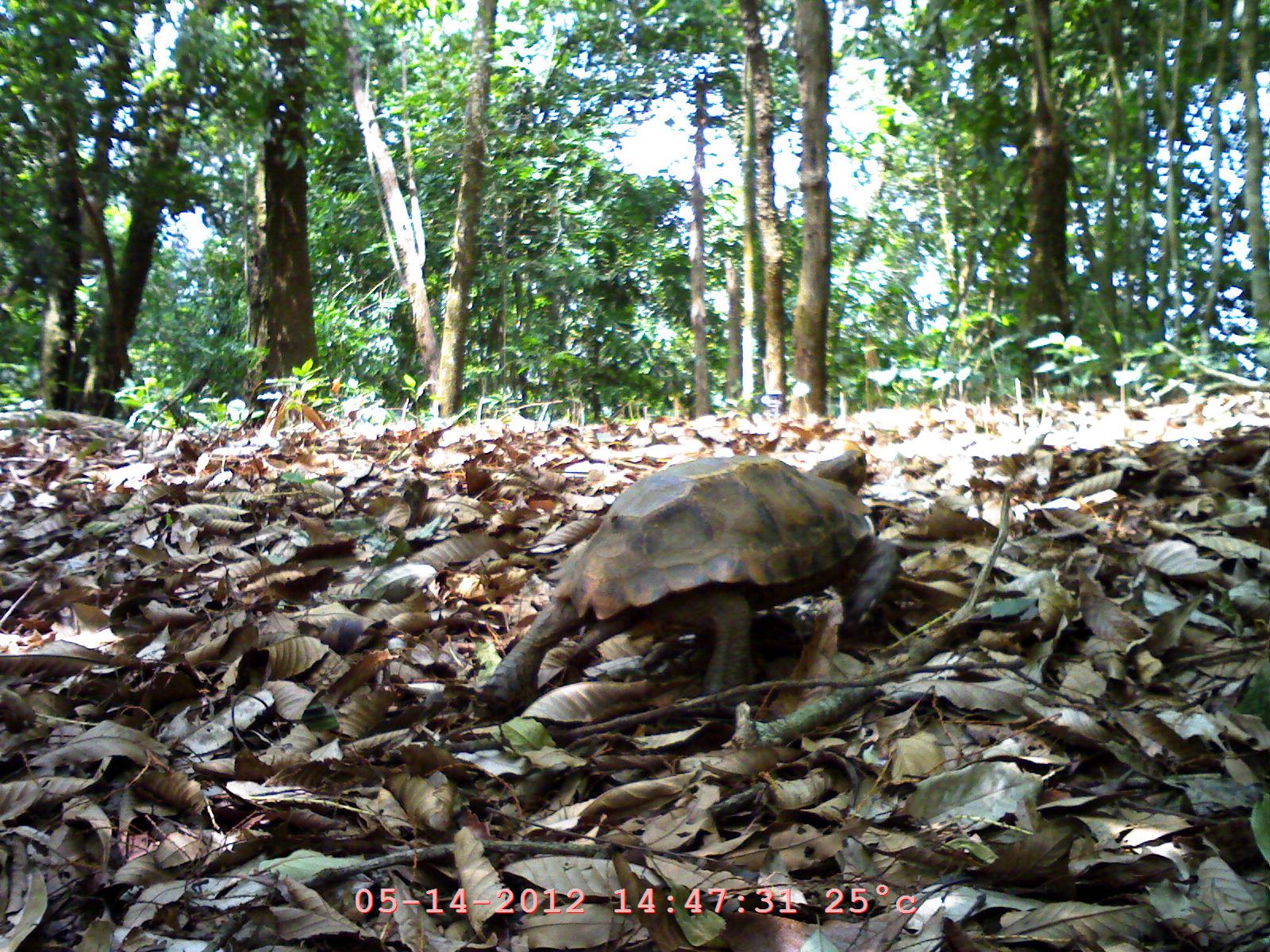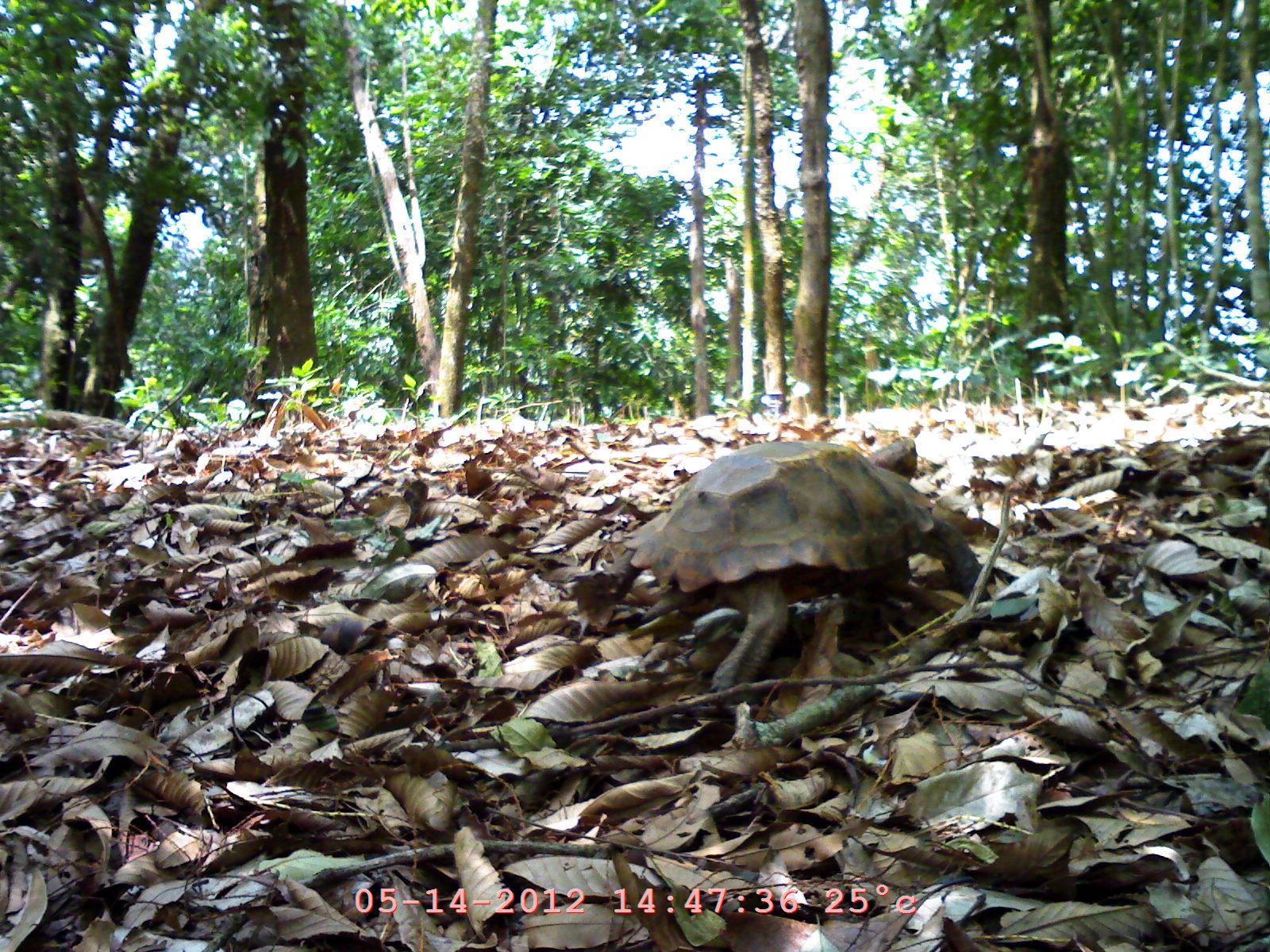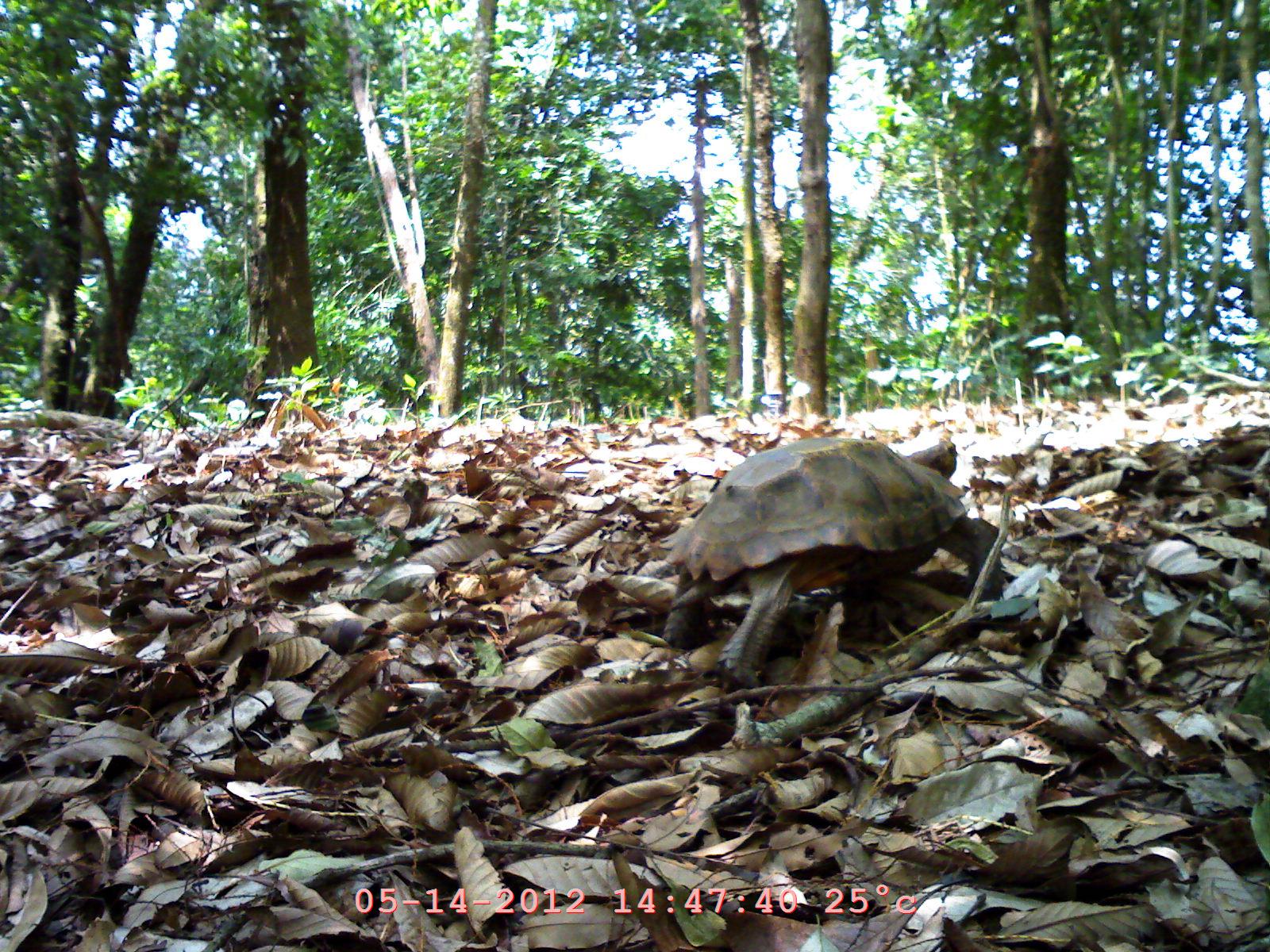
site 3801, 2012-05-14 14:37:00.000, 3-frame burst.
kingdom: Animalia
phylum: Chordata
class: Reptilia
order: Testudines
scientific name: Testudines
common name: turtles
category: unknown turtle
Unknown turtle (turtles) (Testudines), count 1.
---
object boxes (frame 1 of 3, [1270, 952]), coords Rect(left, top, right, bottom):
unknown turtle: Rect(482, 436, 903, 744)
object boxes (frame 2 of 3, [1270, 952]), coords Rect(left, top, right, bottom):
unknown turtle: Rect(567, 435, 992, 706)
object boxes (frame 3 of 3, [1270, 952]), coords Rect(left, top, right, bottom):
unknown turtle: Rect(655, 433, 1005, 690)